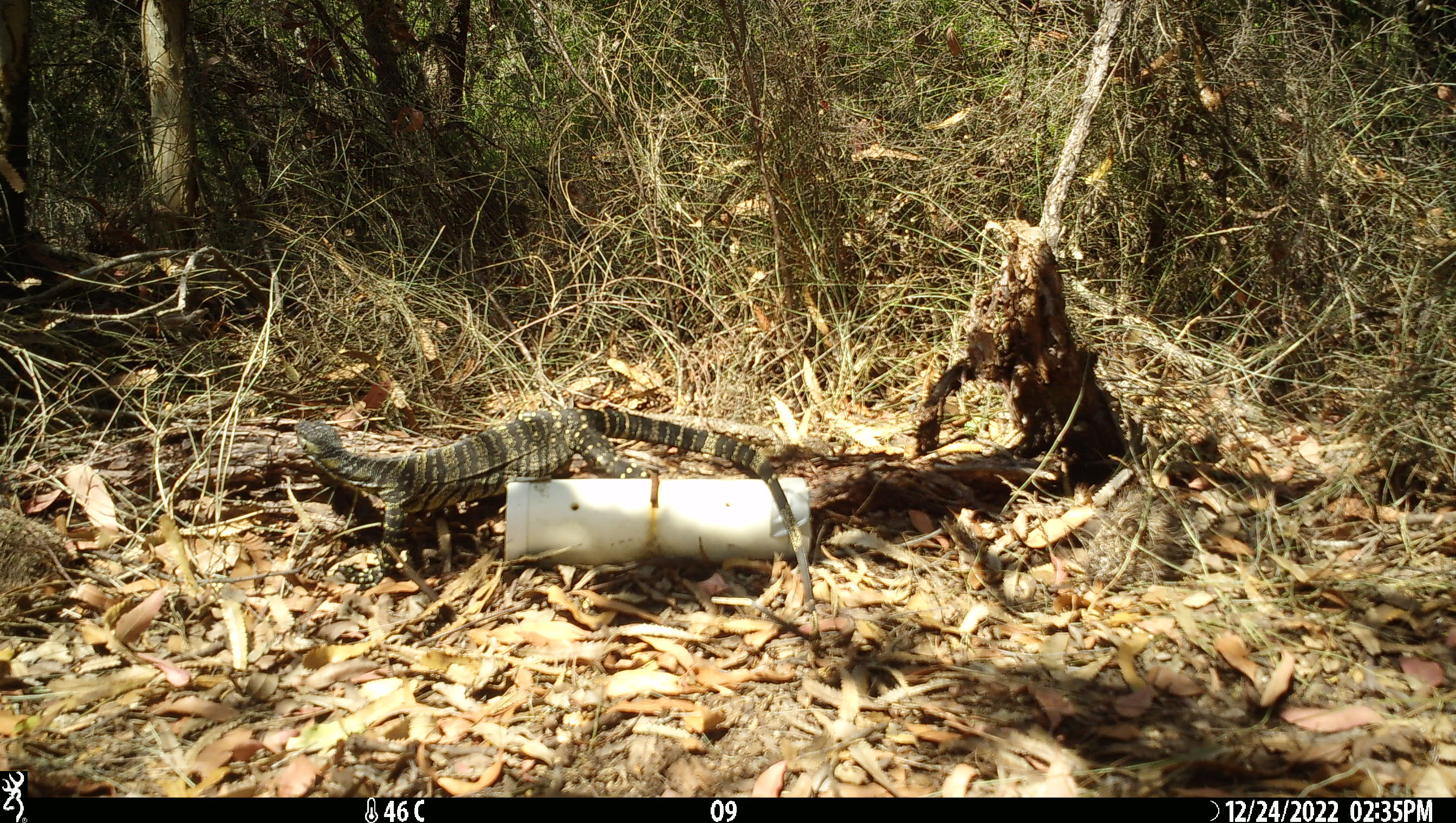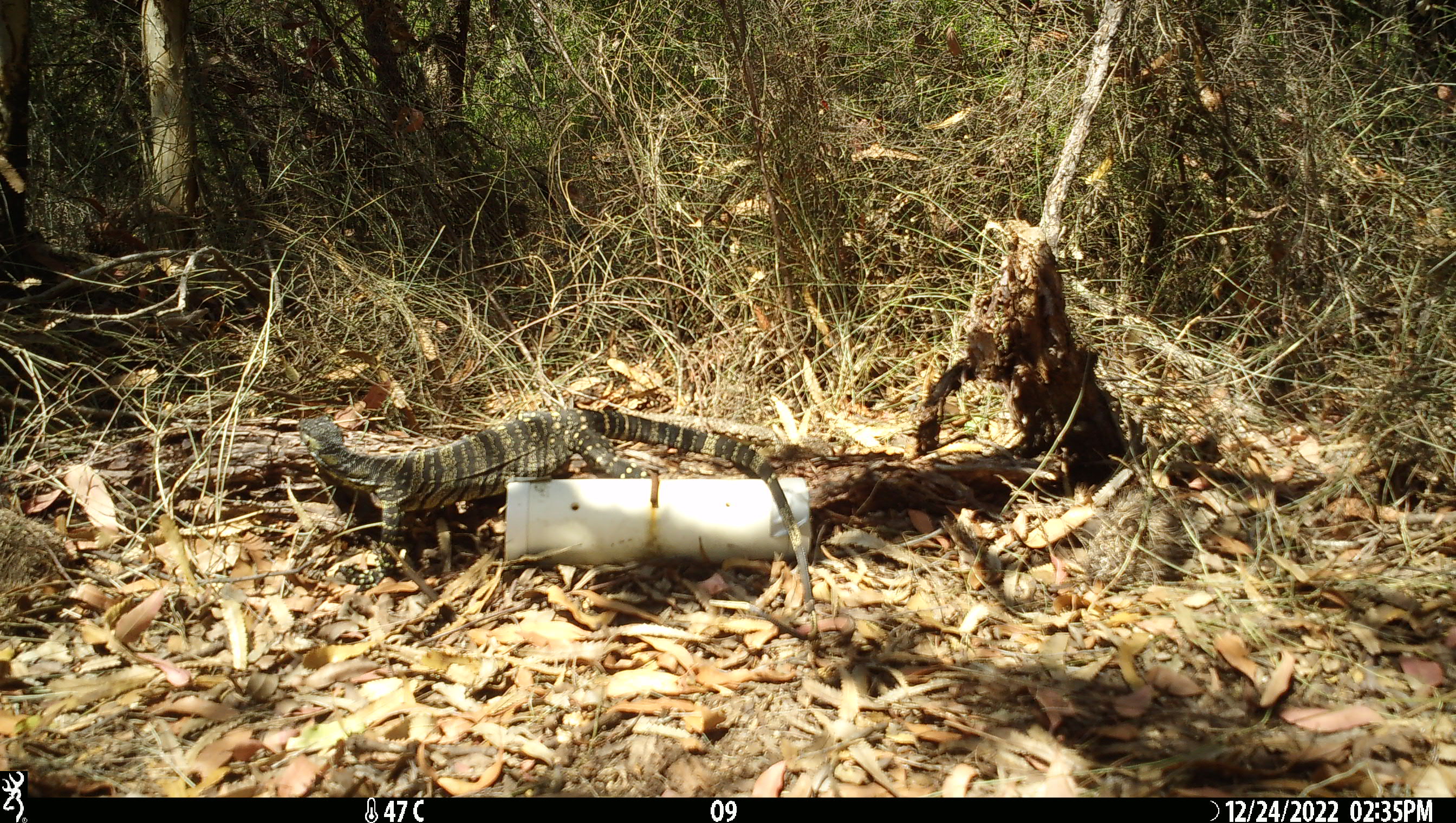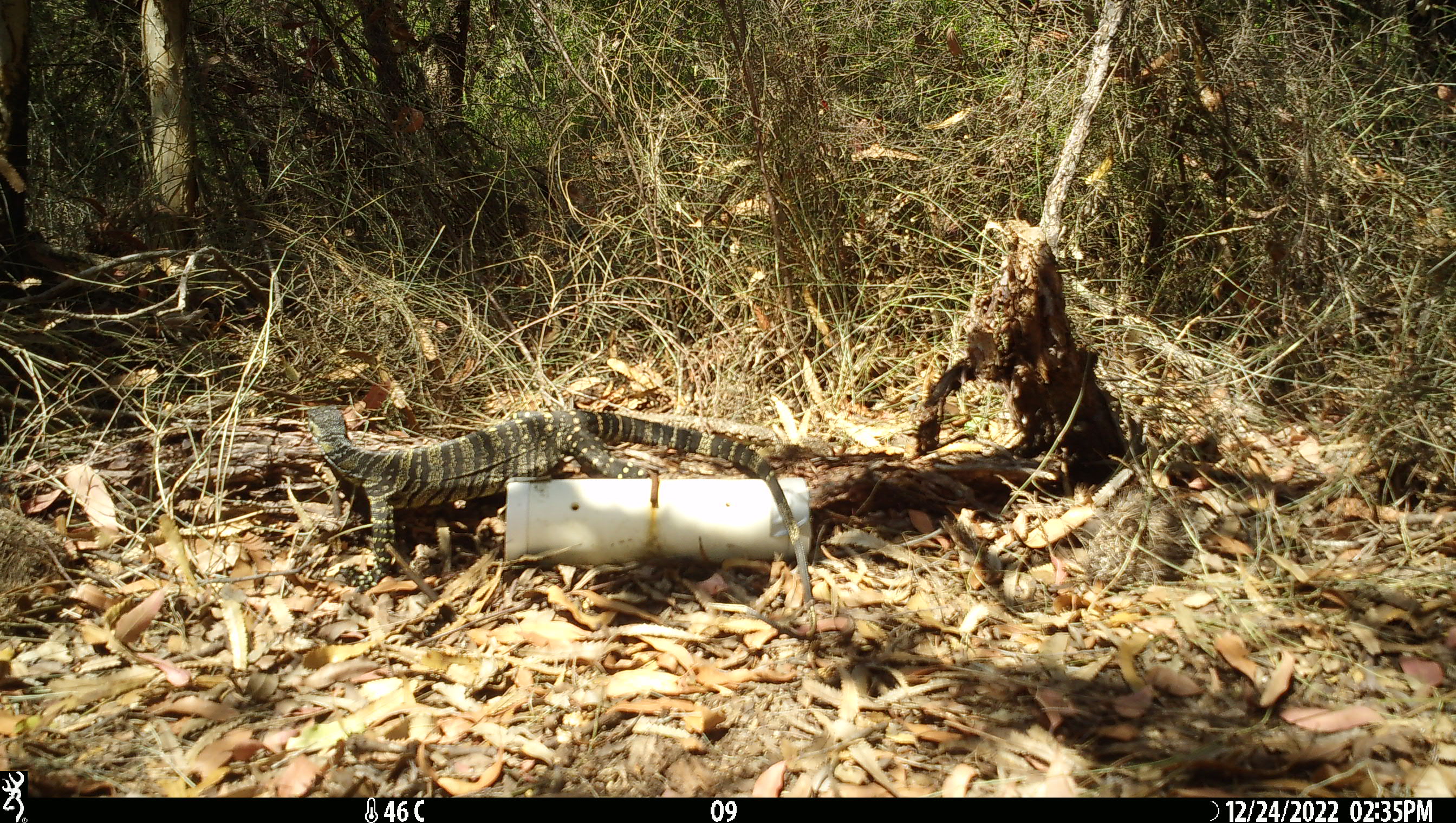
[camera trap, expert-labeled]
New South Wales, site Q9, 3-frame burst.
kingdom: Animalia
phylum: Chordata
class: Reptilia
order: Squamata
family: Varanidae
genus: Varanus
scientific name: Varanus varius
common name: lace monitor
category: goanna